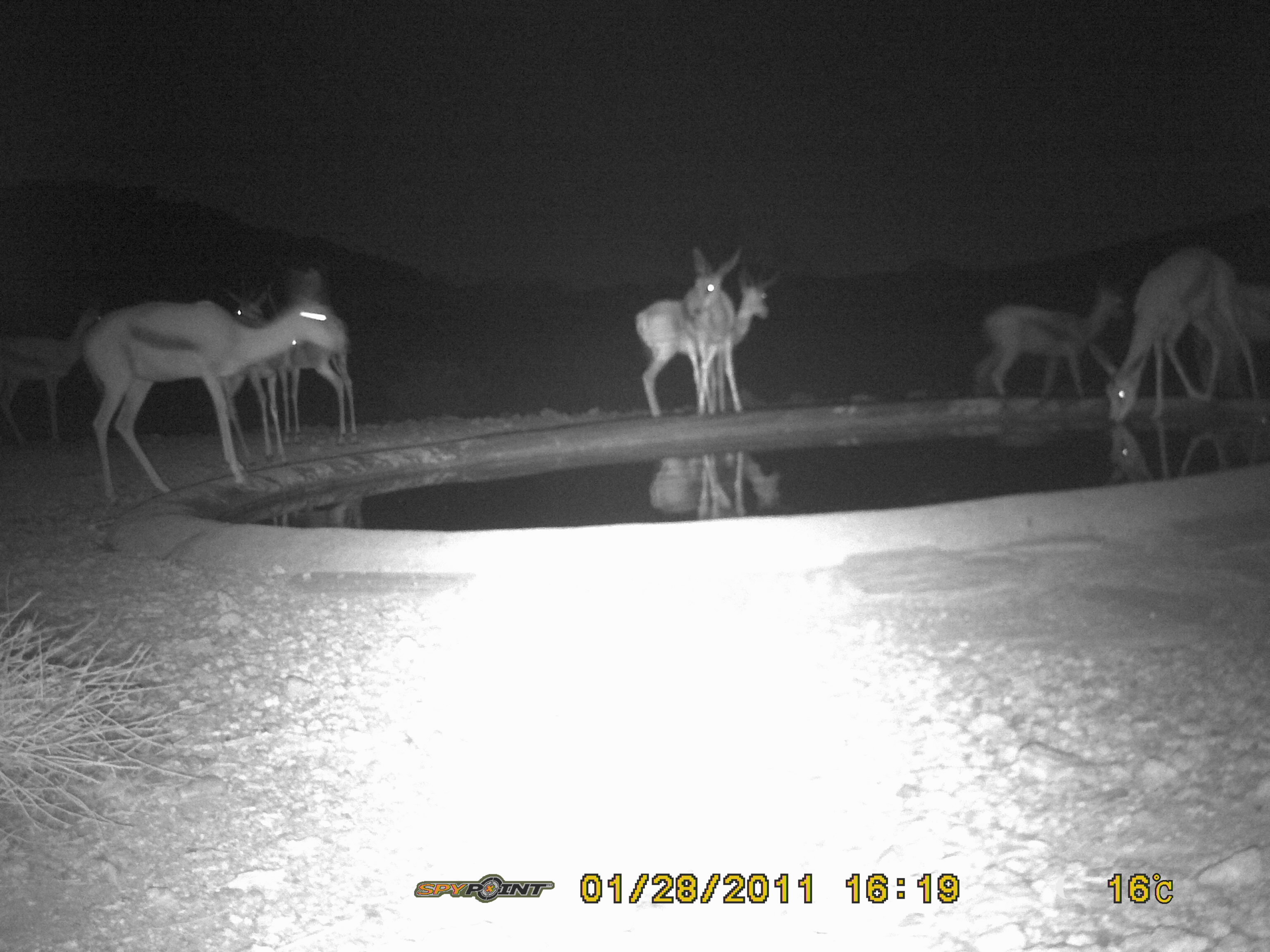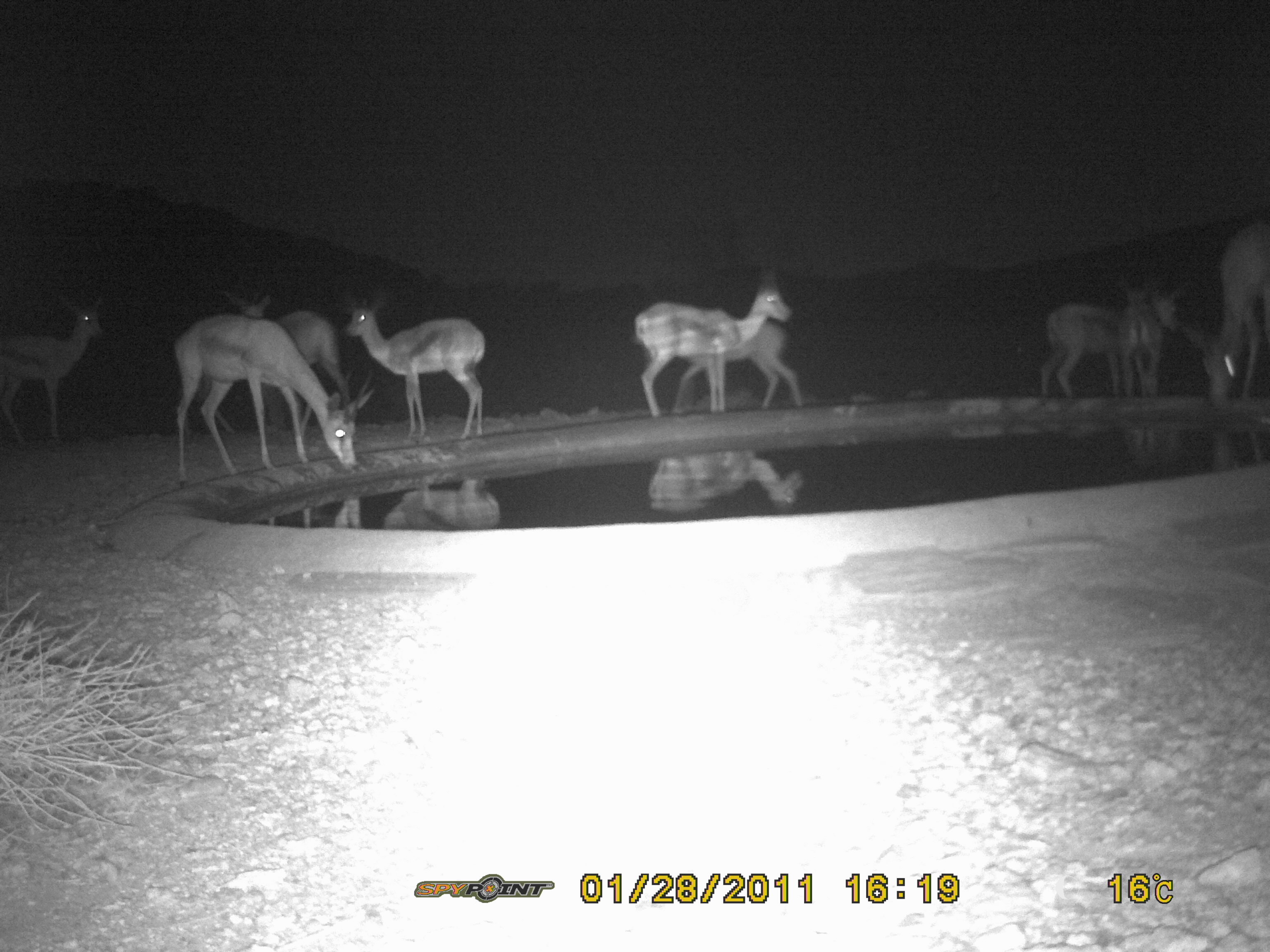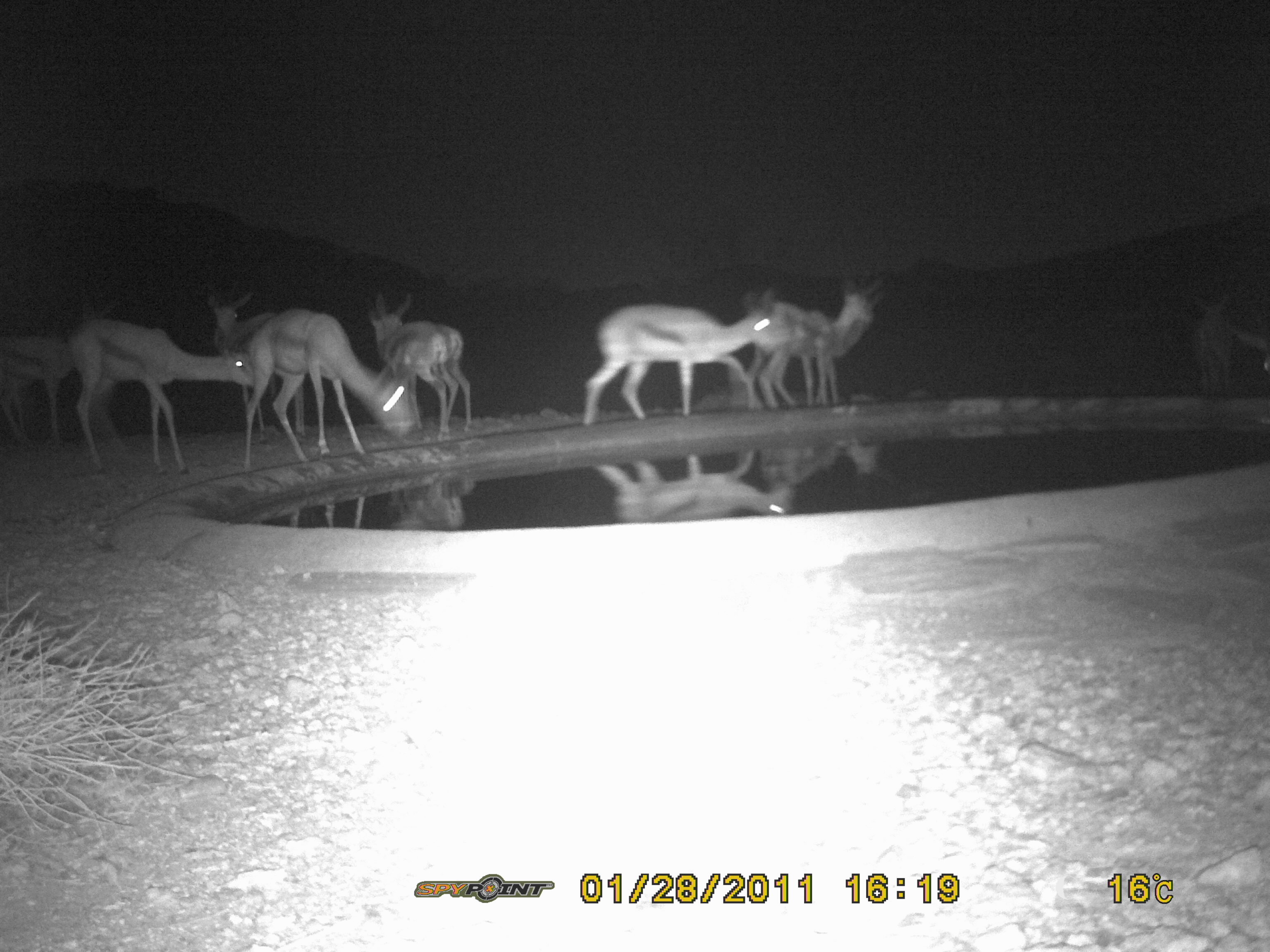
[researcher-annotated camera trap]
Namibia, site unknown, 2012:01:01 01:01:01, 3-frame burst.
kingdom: Animalia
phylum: Chordata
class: Mammalia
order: Artiodactyla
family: Bovidae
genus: Antidorcas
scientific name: Antidorcas marsupialis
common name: springbok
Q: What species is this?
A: Antidorcas marsupialis (springbok).